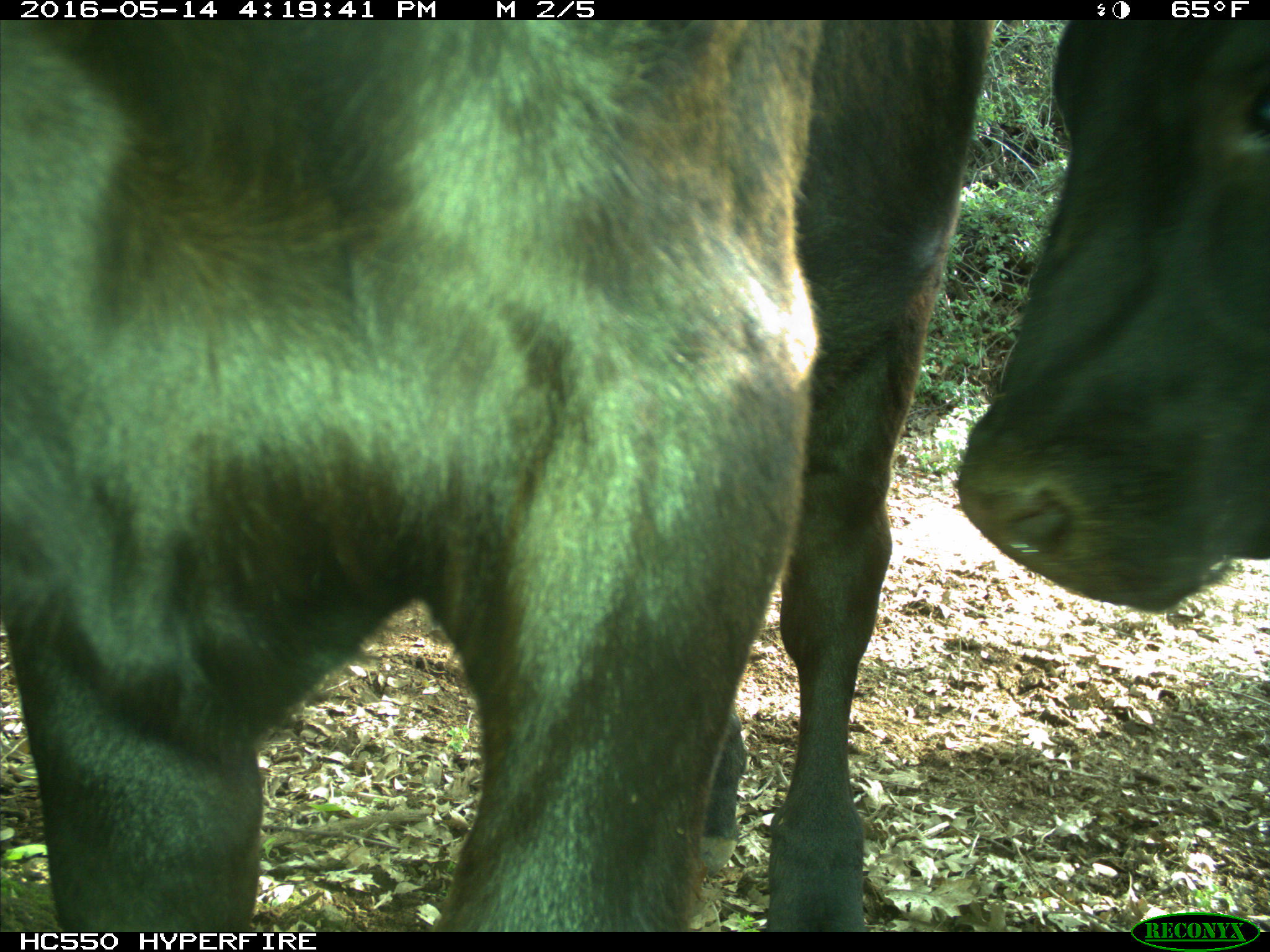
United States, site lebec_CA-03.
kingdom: Animalia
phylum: Chordata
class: Mammalia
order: Artiodactyla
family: Bovidae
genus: Bos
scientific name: Bos taurus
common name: domestic cow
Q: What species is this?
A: Bos taurus (domestic cow).